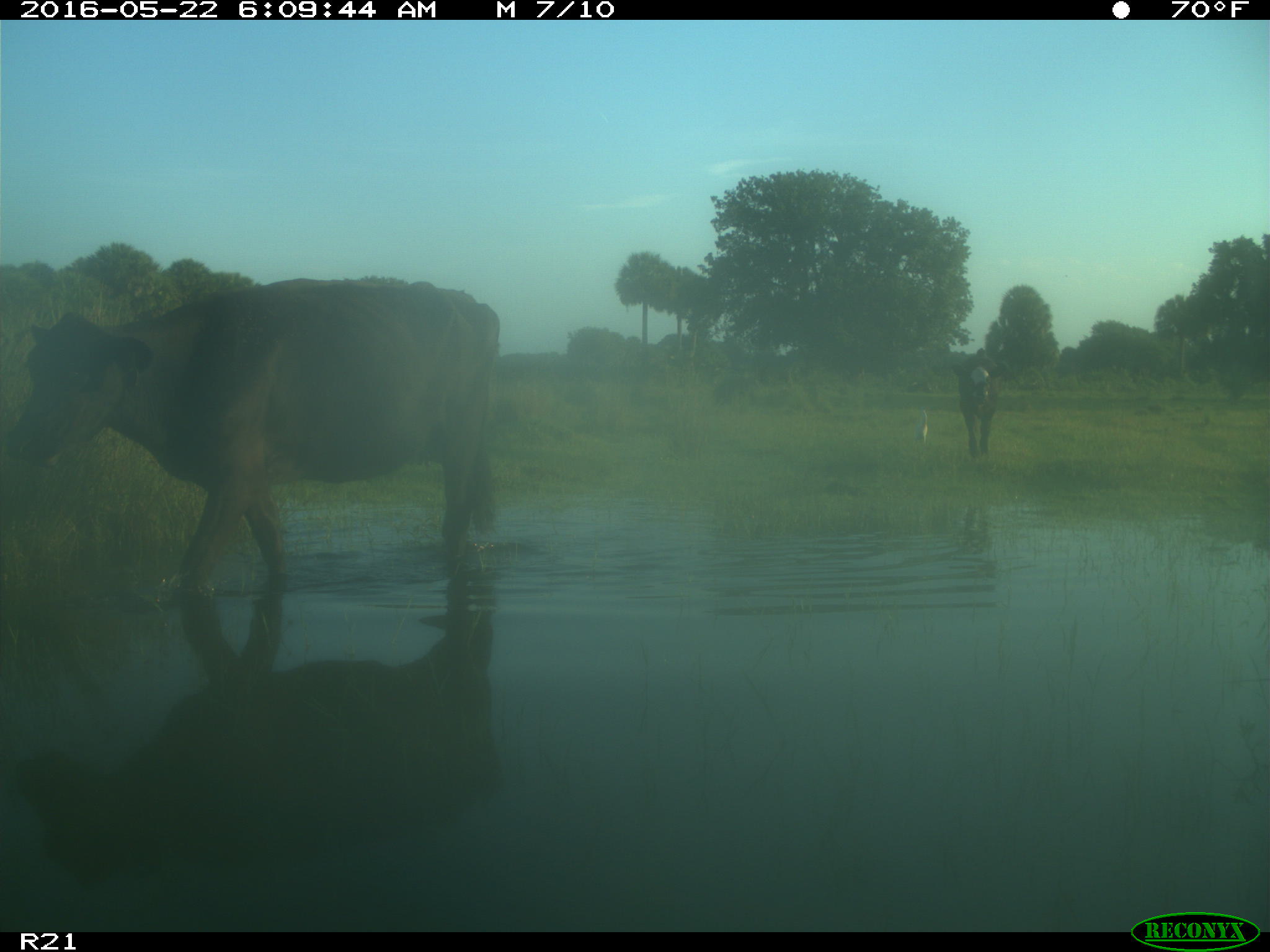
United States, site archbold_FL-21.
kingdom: Animalia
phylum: Chordata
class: Mammalia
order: Artiodactyla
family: Bovidae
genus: Bos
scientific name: Bos taurus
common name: domestic cow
Bos taurus (domestic cow).